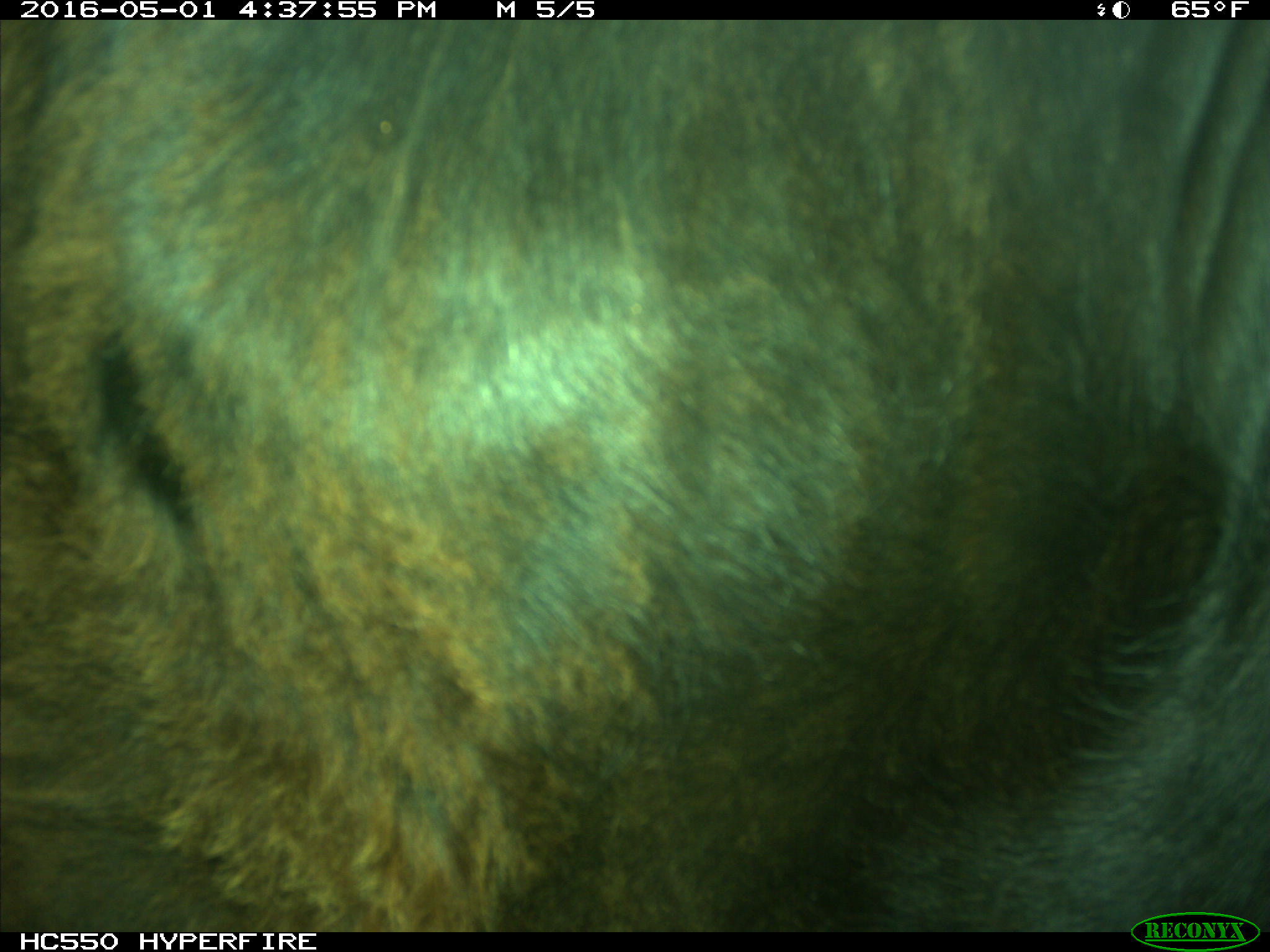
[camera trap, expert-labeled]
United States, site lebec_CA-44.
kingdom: Animalia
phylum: Chordata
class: Mammalia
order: Artiodactyla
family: Bovidae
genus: Bos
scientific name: Bos taurus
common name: domestic cow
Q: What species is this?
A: Bos taurus (domestic cow).